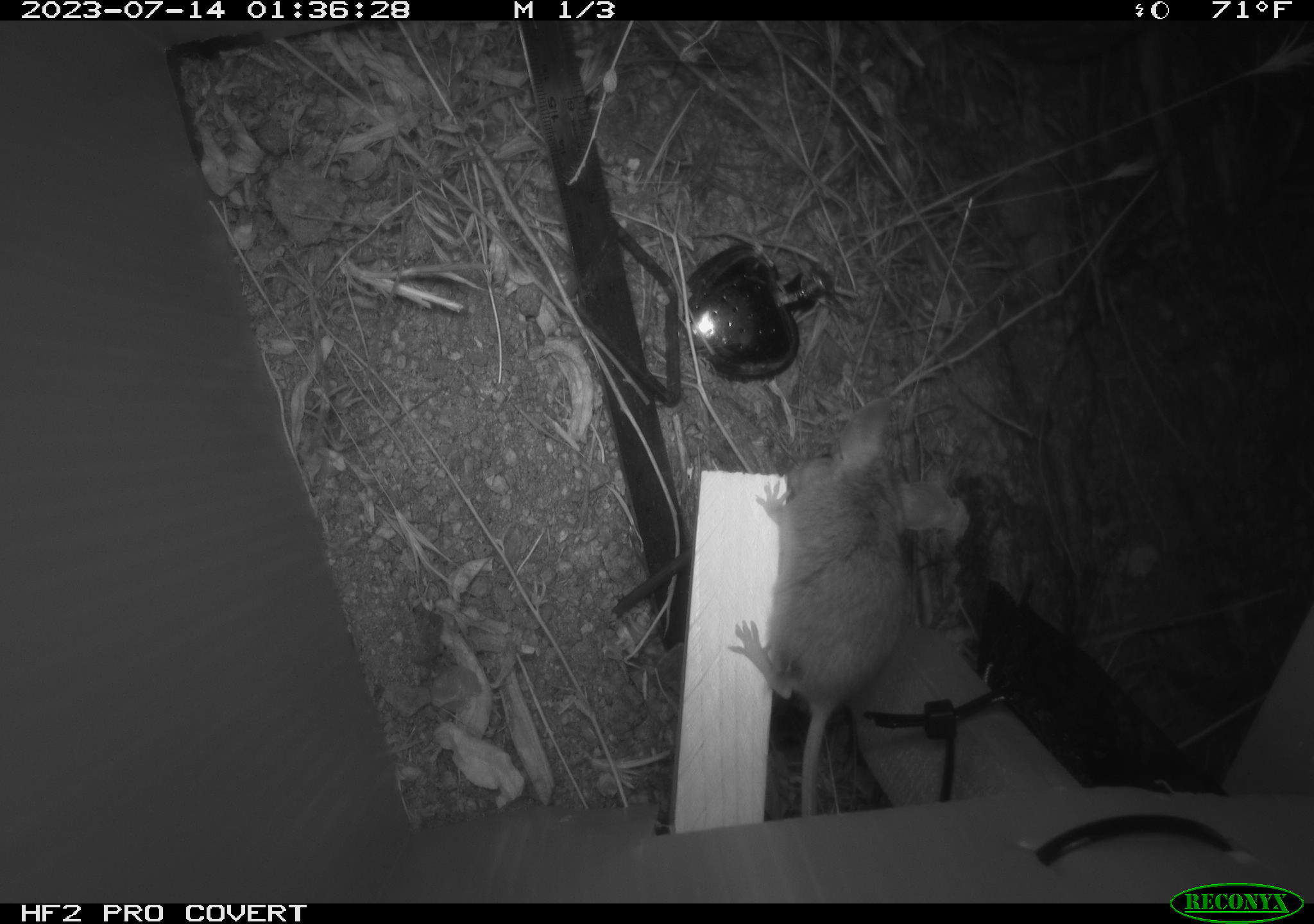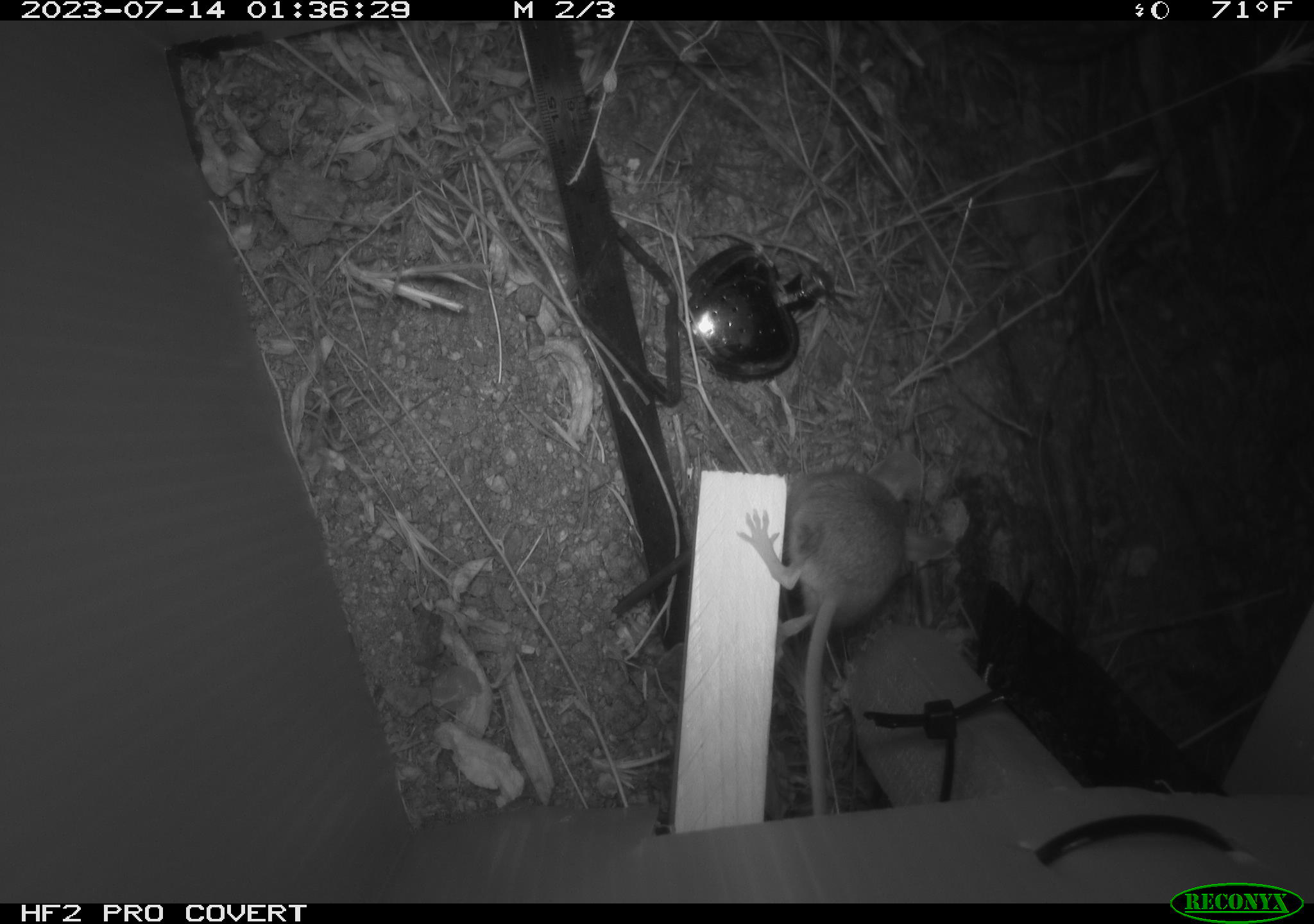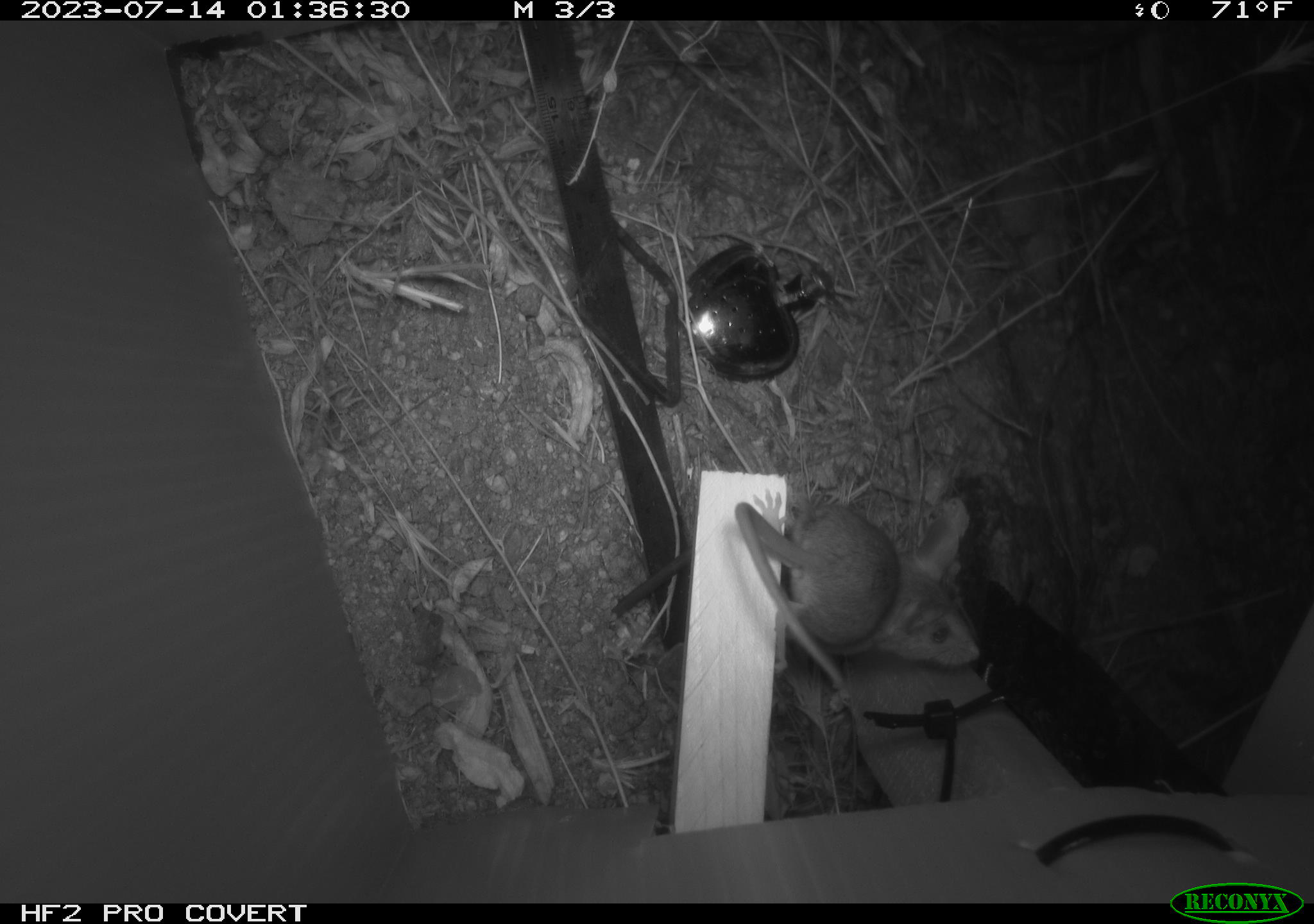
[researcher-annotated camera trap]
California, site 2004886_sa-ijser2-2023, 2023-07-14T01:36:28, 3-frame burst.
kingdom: Animalia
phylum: Chordata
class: Mammalia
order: Rodentia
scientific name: Rodentia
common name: mouse species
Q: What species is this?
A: Mouse species (Rodentia).